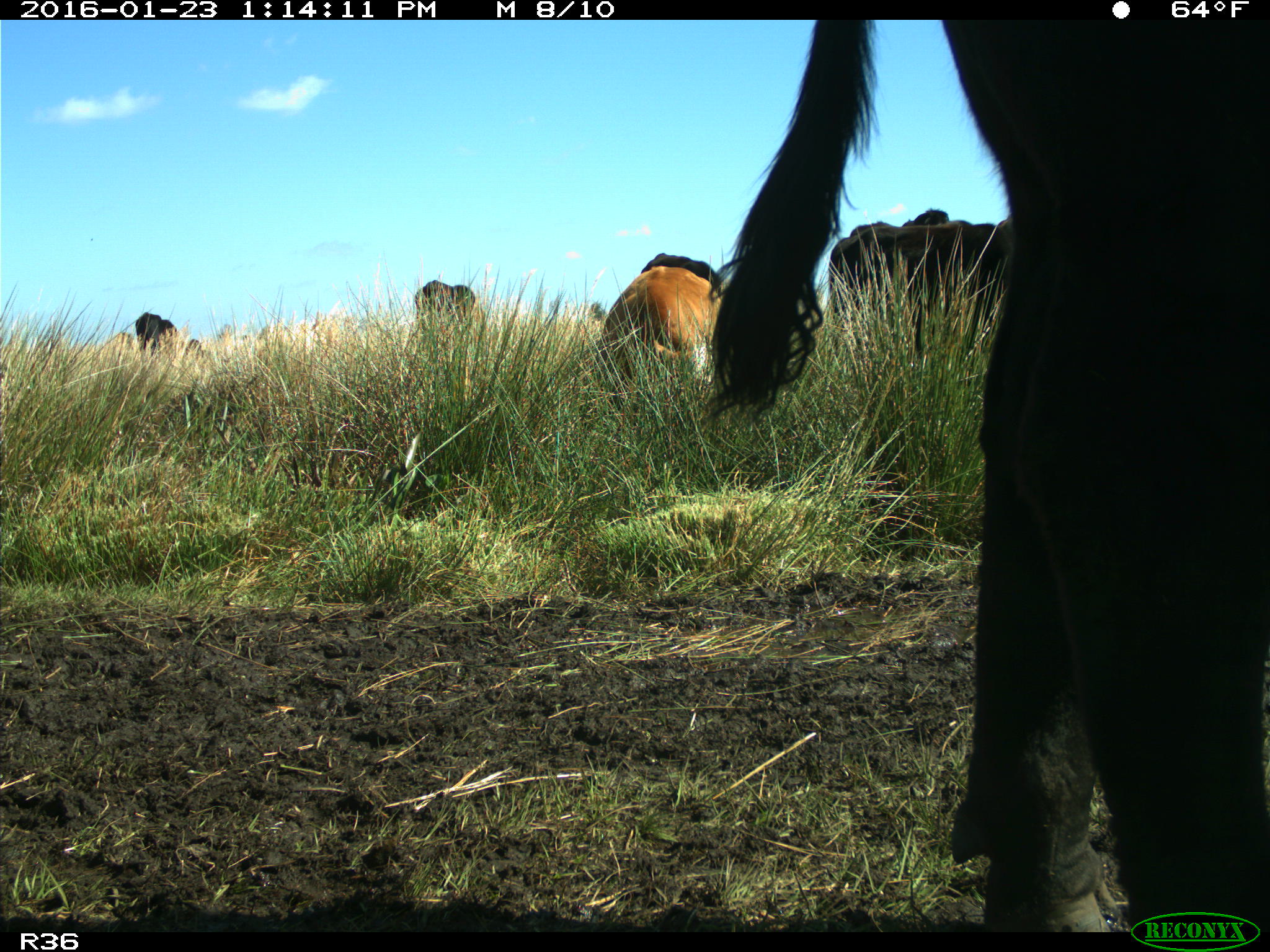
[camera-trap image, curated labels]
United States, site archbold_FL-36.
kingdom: Animalia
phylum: Chordata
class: Mammalia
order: Artiodactyla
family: Bovidae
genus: Bos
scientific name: Bos taurus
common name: domestic cow